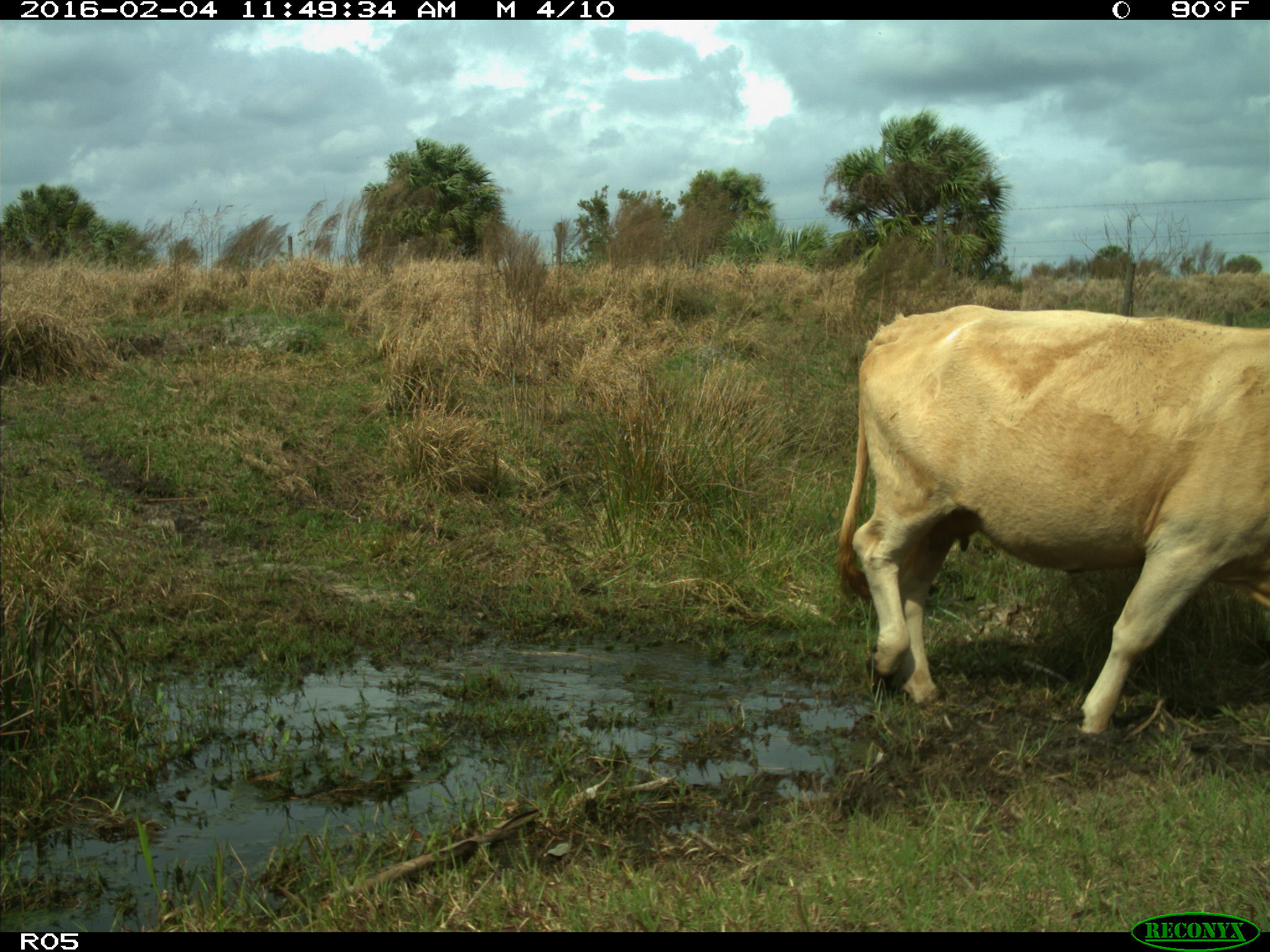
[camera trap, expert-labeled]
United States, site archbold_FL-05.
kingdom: Animalia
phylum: Chordata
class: Mammalia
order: Artiodactyla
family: Bovidae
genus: Bos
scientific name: Bos taurus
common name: domestic cow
Bos taurus (domestic cow).